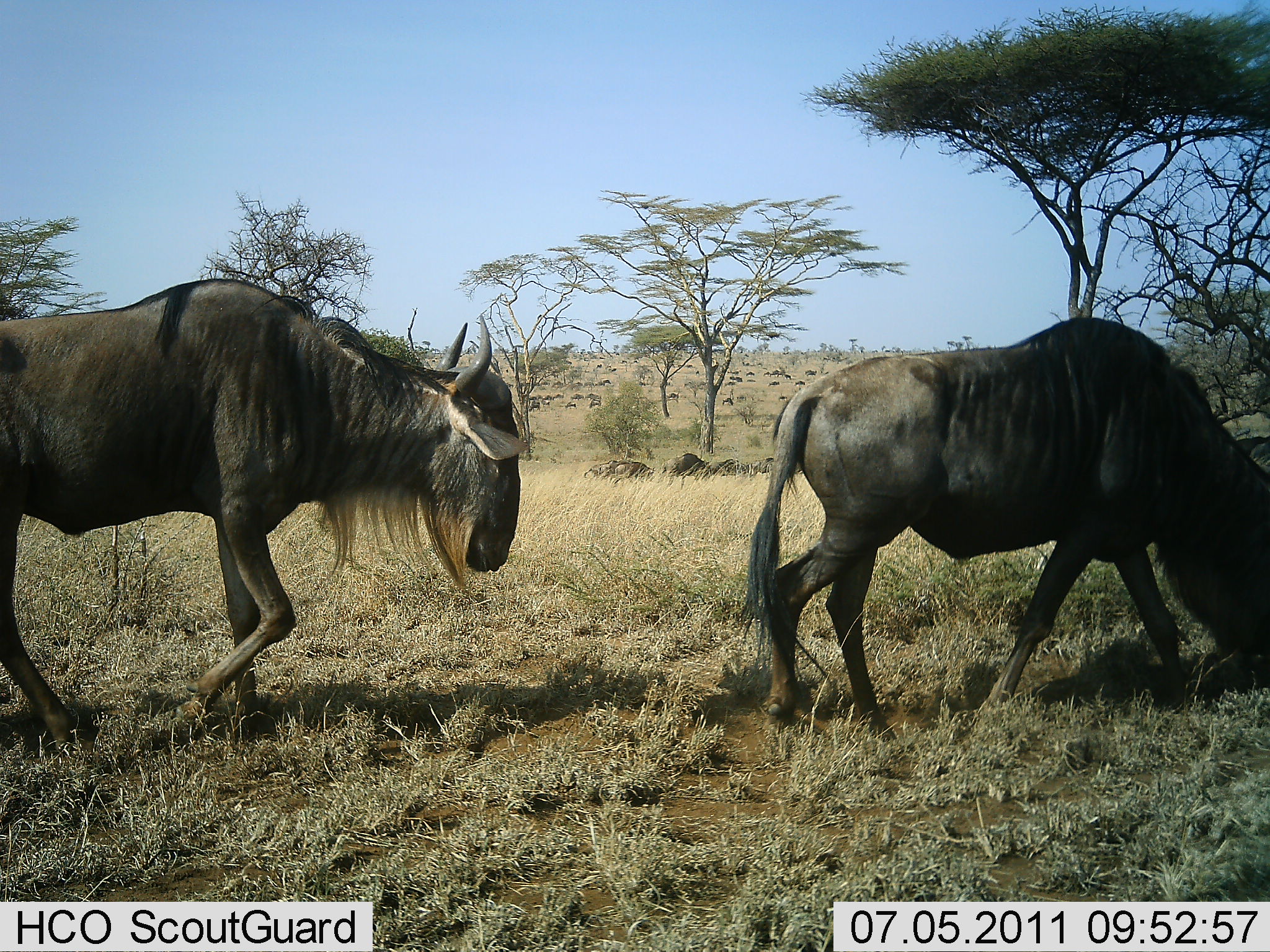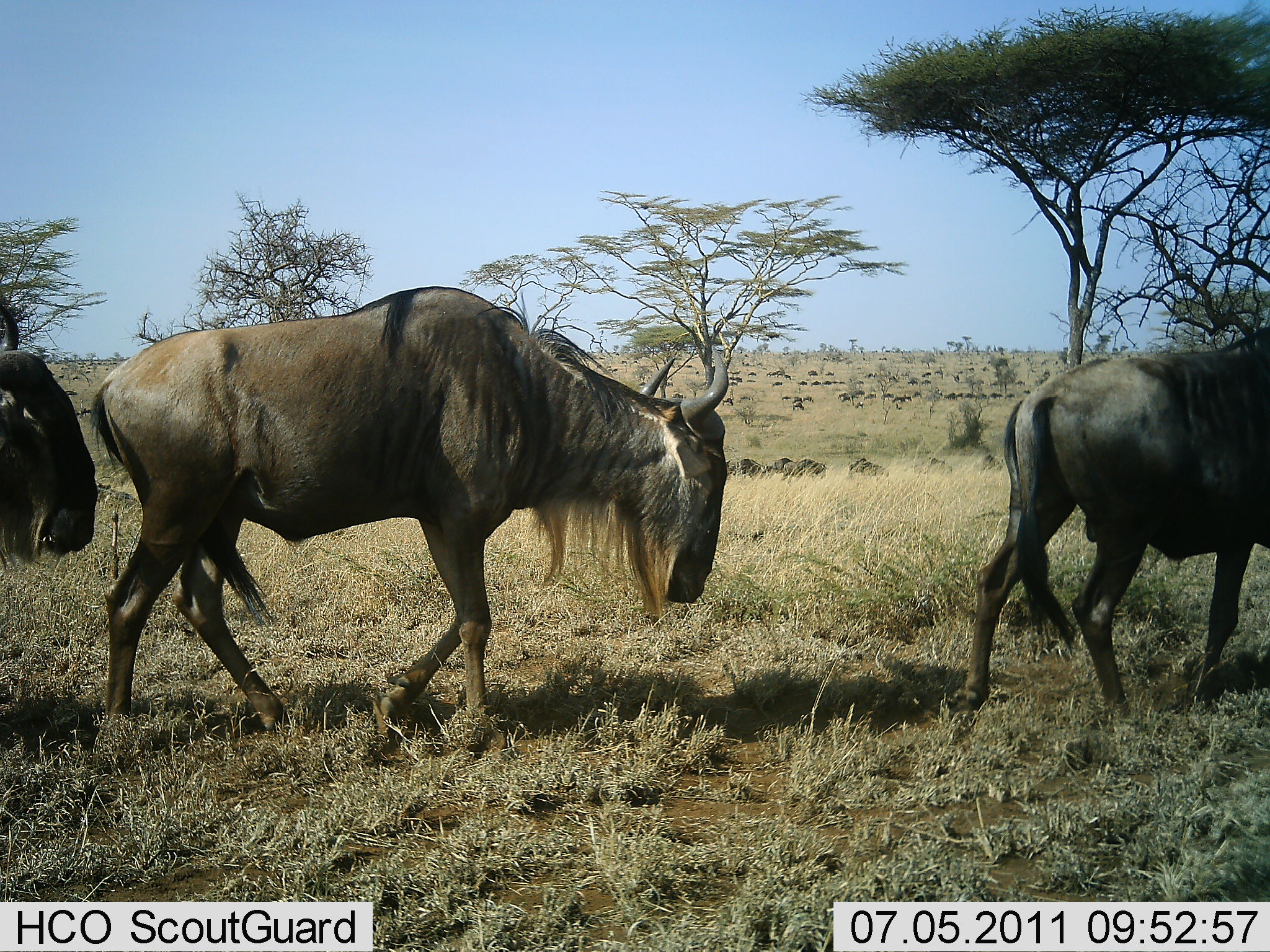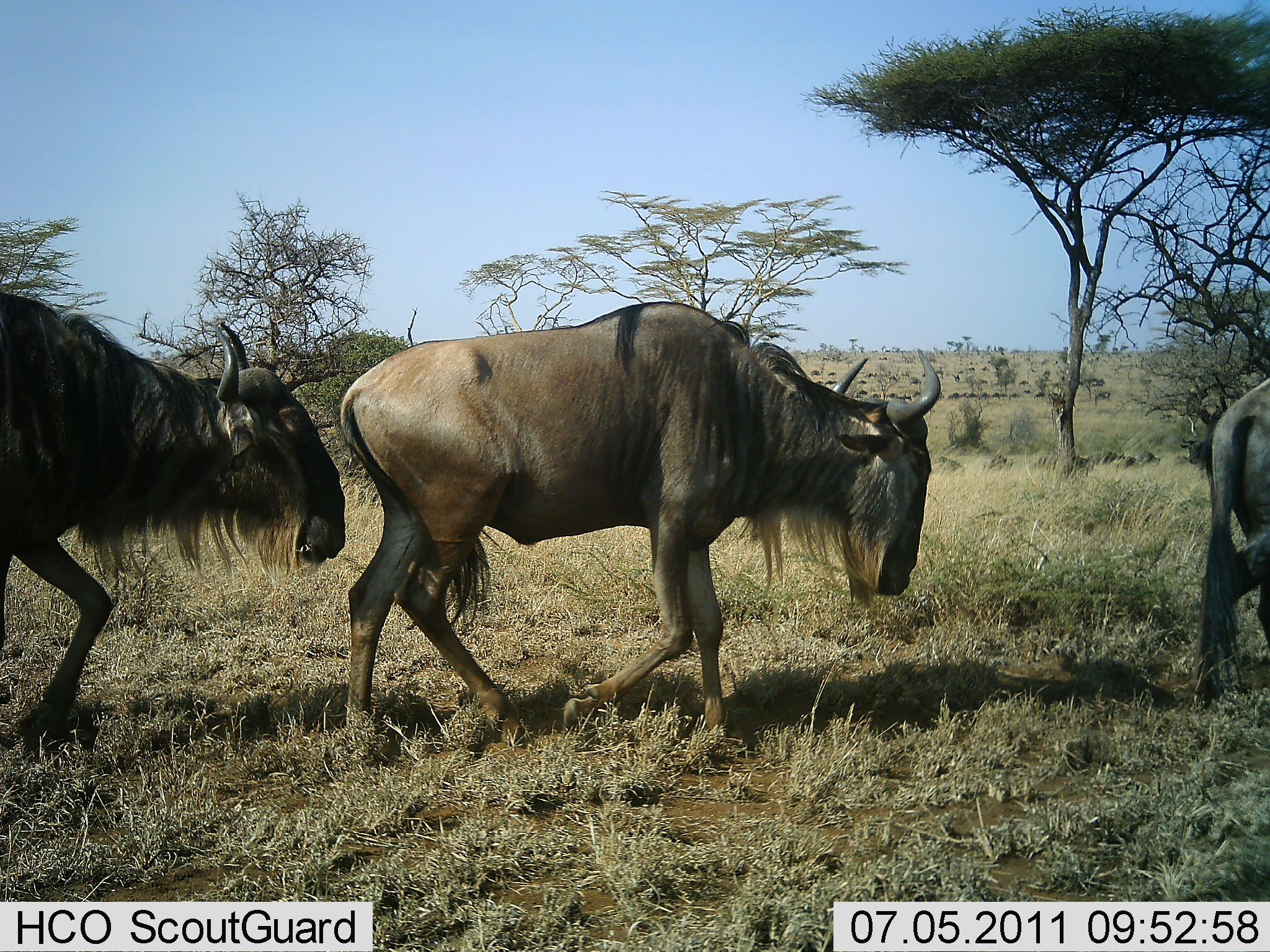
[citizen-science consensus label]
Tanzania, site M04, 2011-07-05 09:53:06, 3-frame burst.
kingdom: Animalia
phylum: Chordata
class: Mammalia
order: Artiodactyla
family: Bovidae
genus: Connochaetes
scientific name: Connochaetes taurinus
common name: blue wildebeest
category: wildebeest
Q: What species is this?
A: Wildebeest (blue wildebeest) (Connochaetes taurinus).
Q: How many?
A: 3.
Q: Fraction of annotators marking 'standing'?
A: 0%.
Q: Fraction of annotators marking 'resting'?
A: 0%.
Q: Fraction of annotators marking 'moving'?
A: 100%.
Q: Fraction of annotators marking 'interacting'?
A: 0%.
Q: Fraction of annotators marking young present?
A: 0%.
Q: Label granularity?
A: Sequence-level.